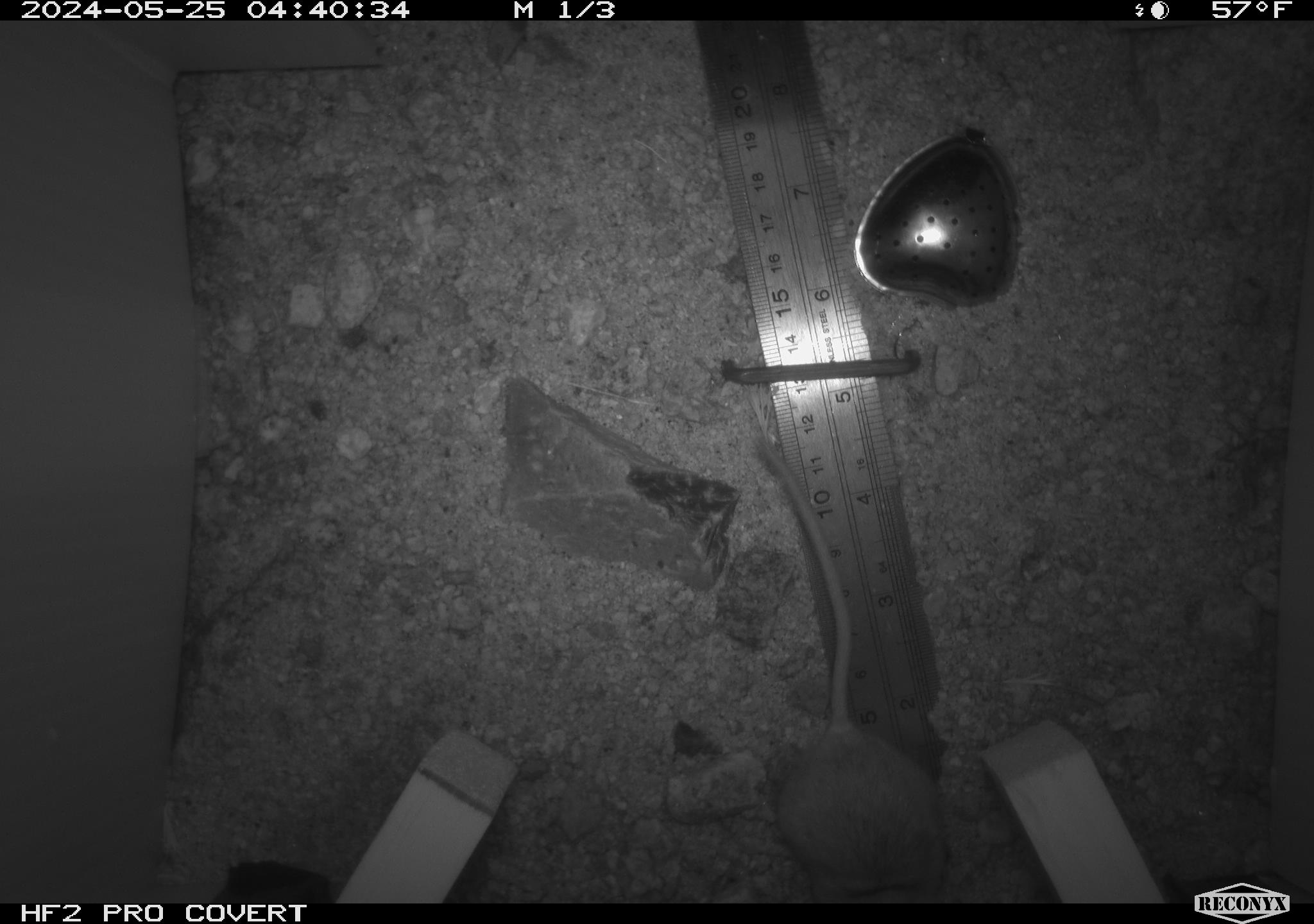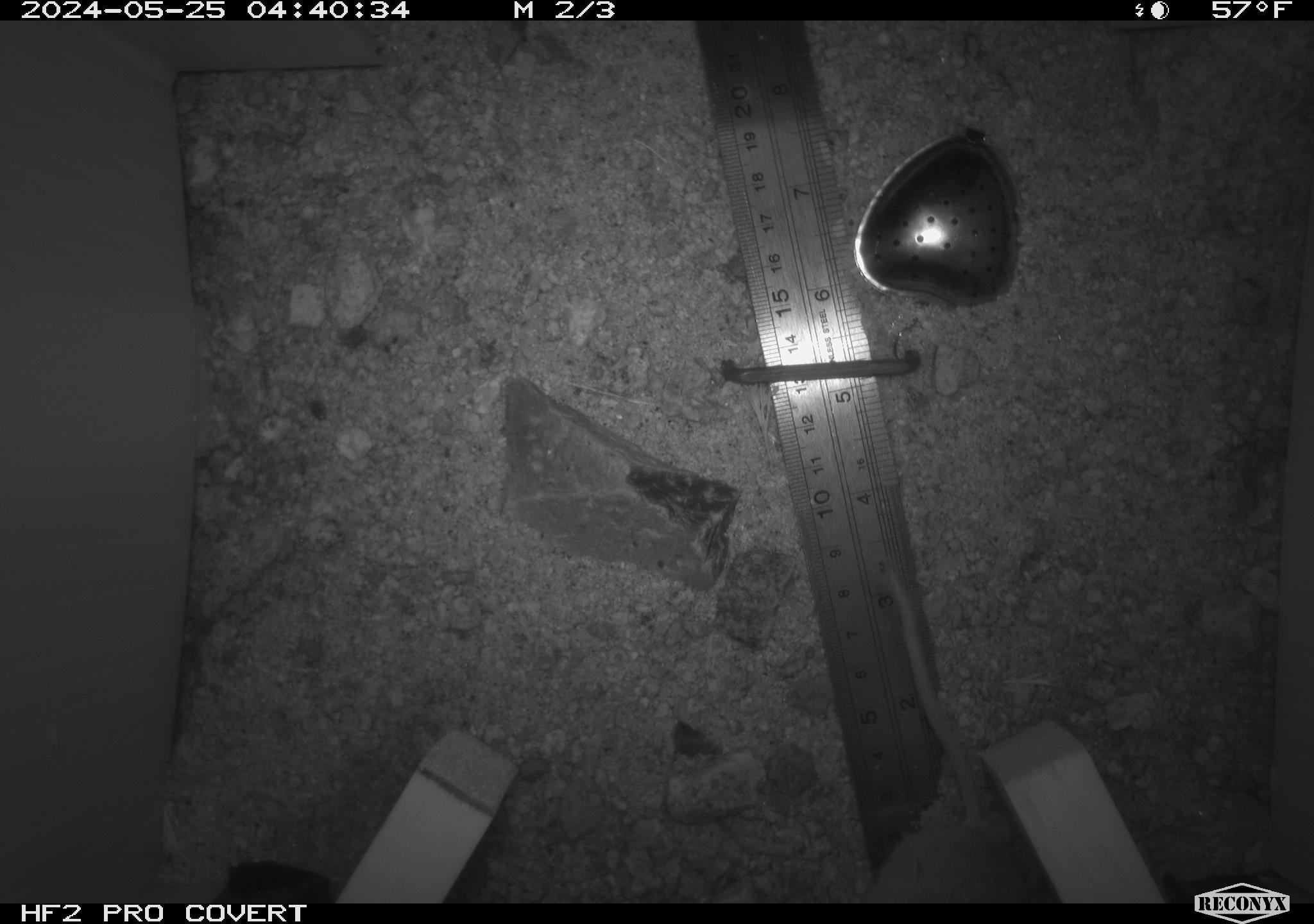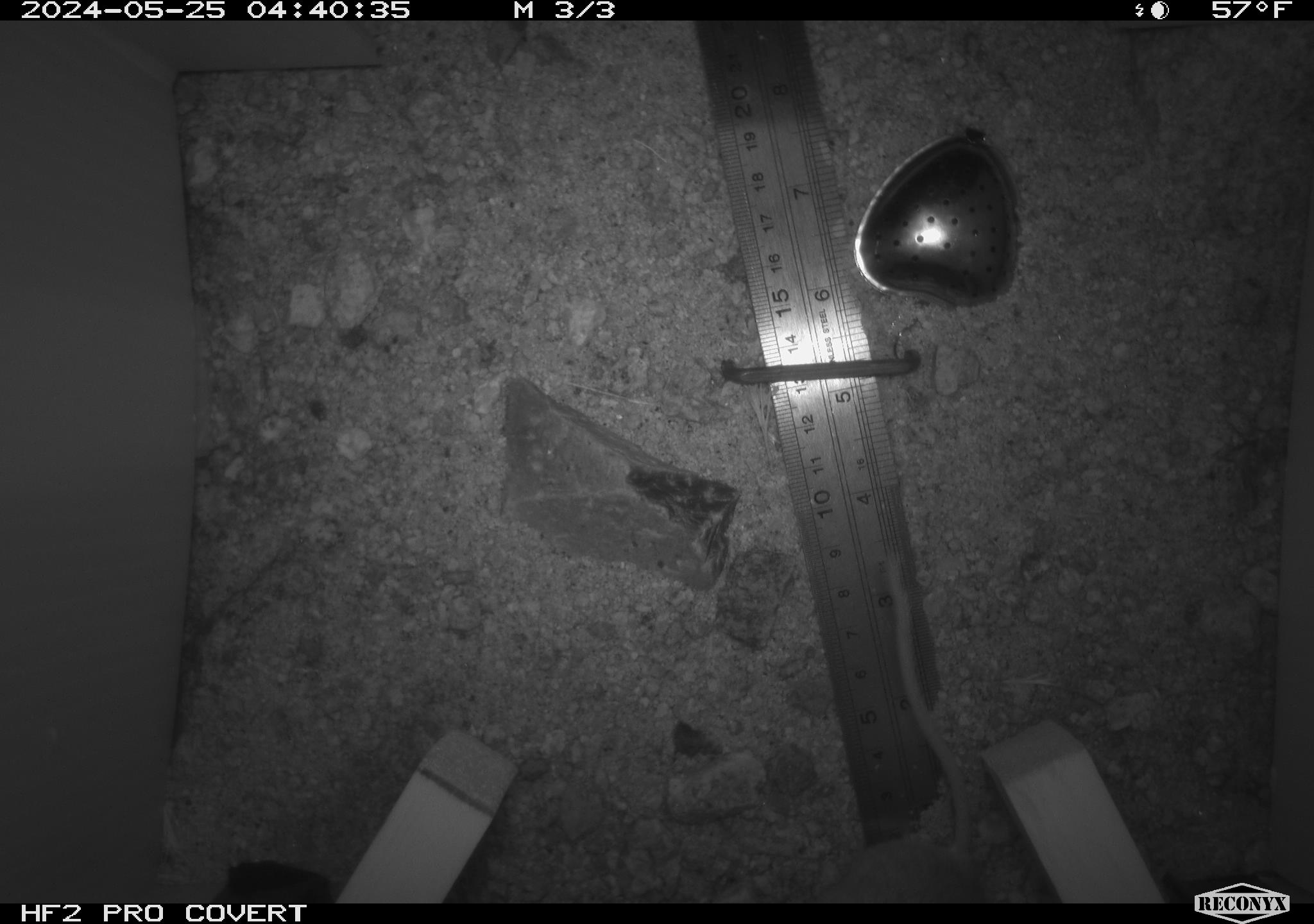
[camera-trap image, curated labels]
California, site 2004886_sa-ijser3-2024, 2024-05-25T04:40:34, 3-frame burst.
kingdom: Animalia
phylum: Chordata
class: Mammalia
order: Rodentia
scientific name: Rodentia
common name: mouse species